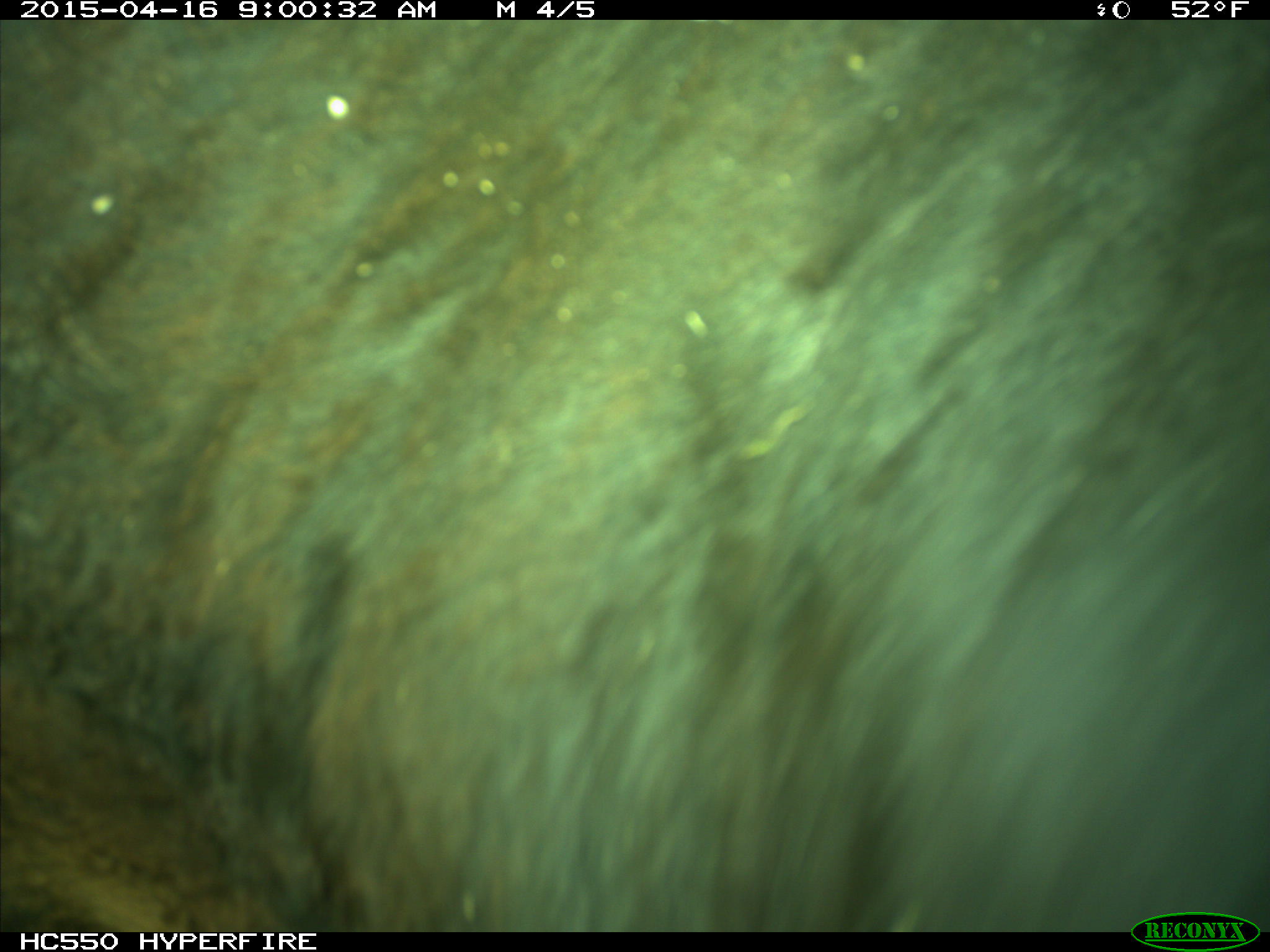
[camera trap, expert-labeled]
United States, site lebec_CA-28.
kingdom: Animalia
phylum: Chordata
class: Mammalia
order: Artiodactyla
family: Bovidae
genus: Bos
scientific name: Bos taurus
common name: domestic cow